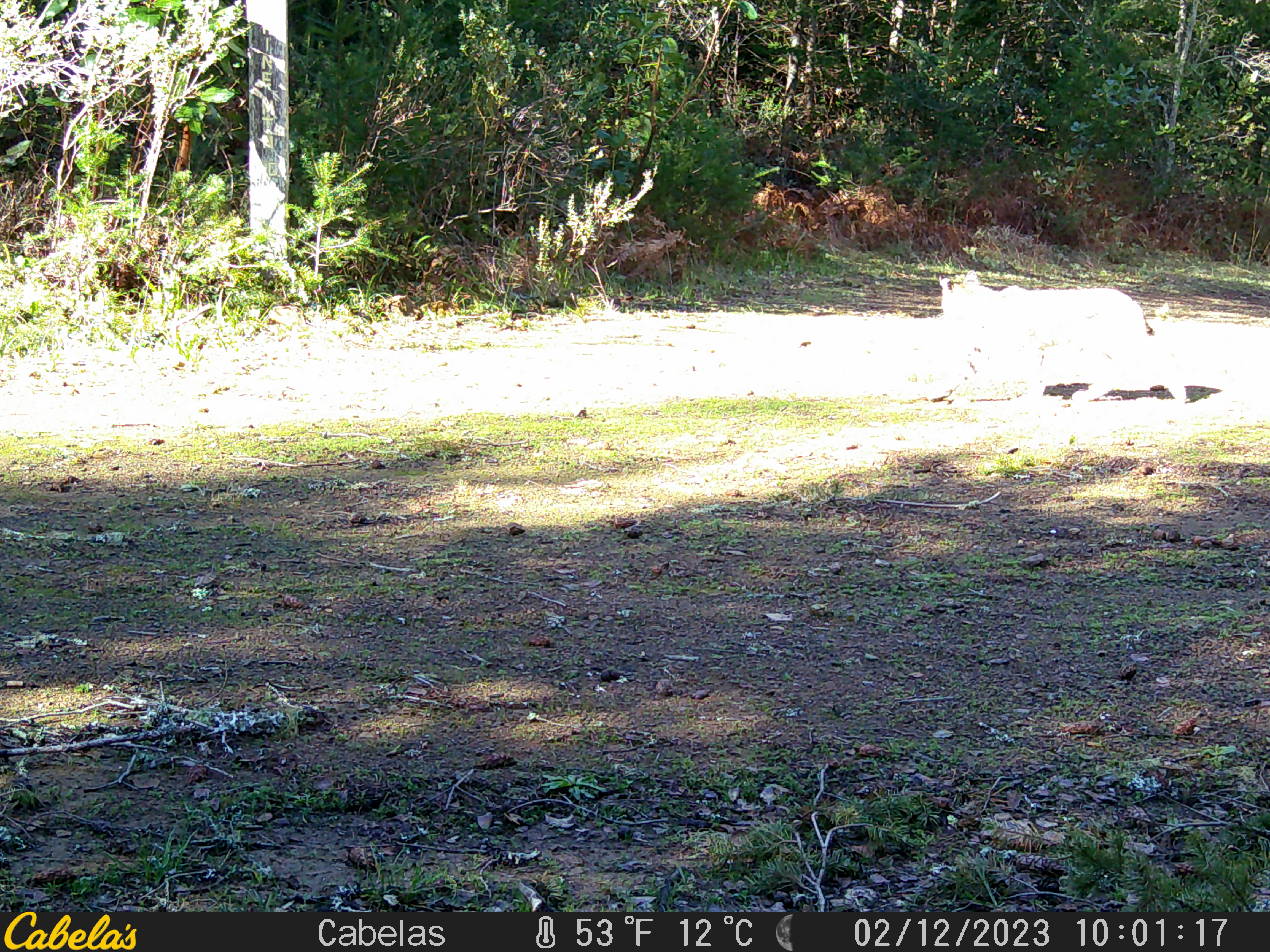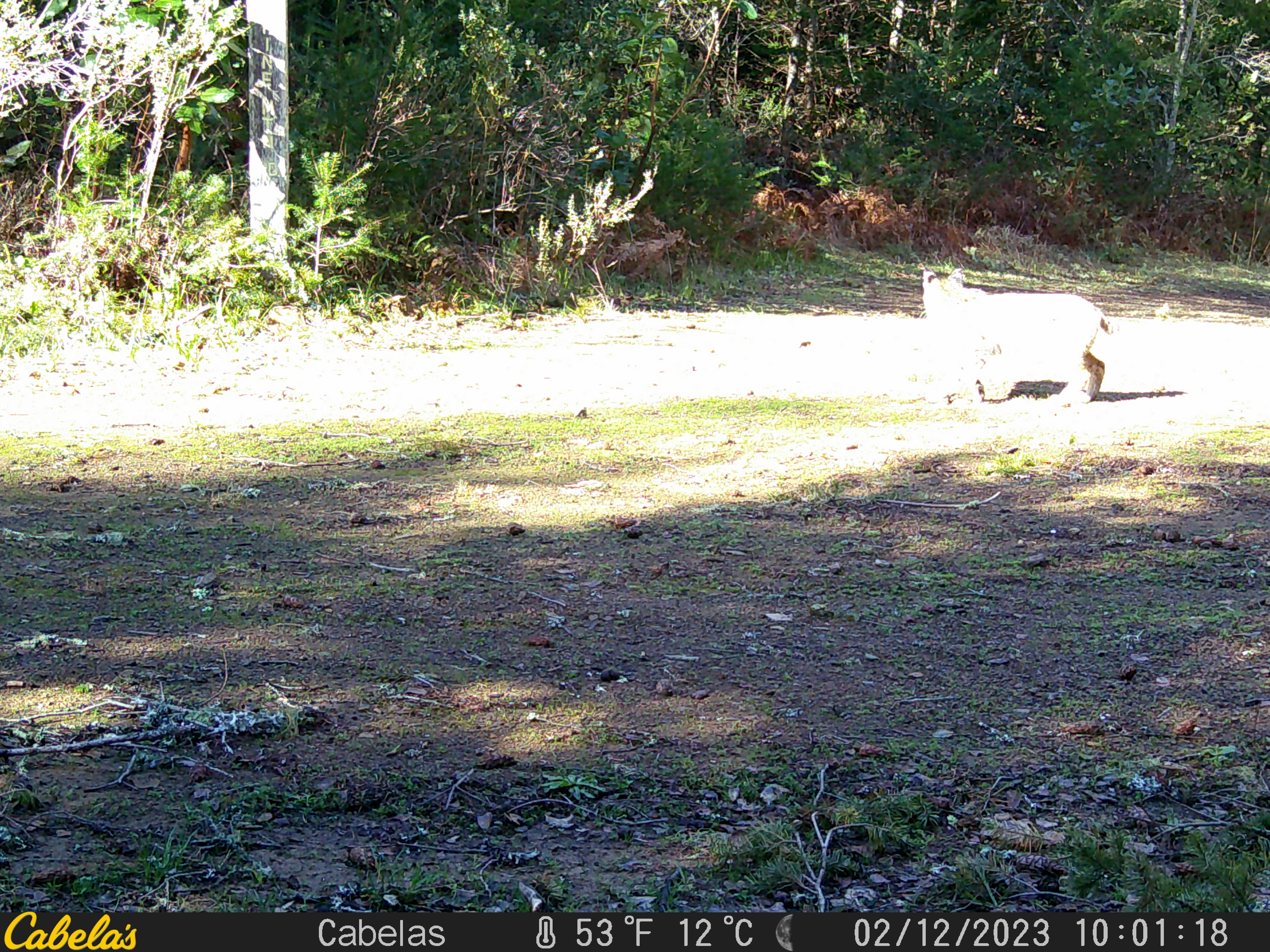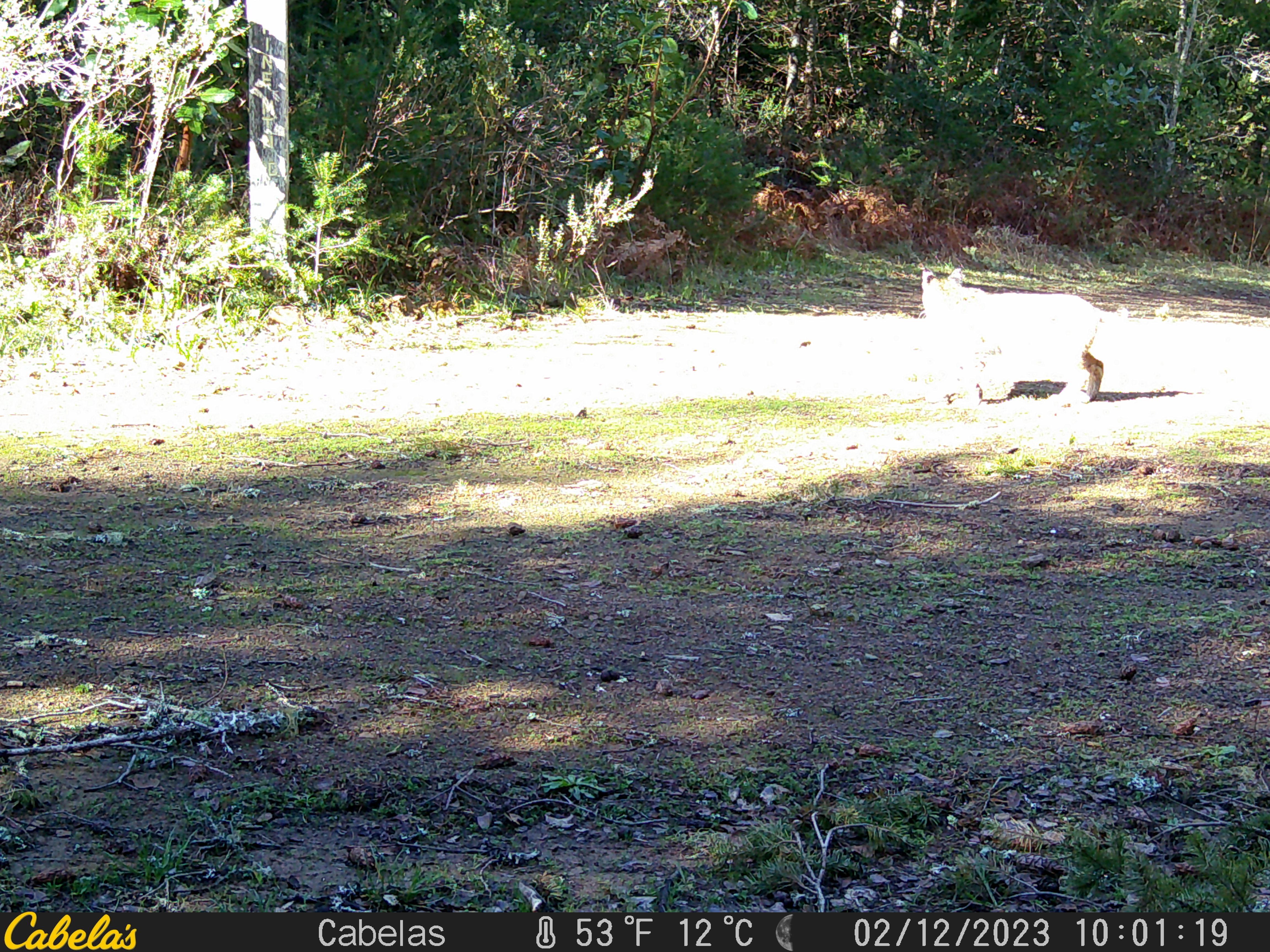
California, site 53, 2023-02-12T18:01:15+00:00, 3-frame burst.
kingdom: Animalia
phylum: Chordata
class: Mammalia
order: Carnivora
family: Felidae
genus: Lynx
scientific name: Lynx rufus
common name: bobcat